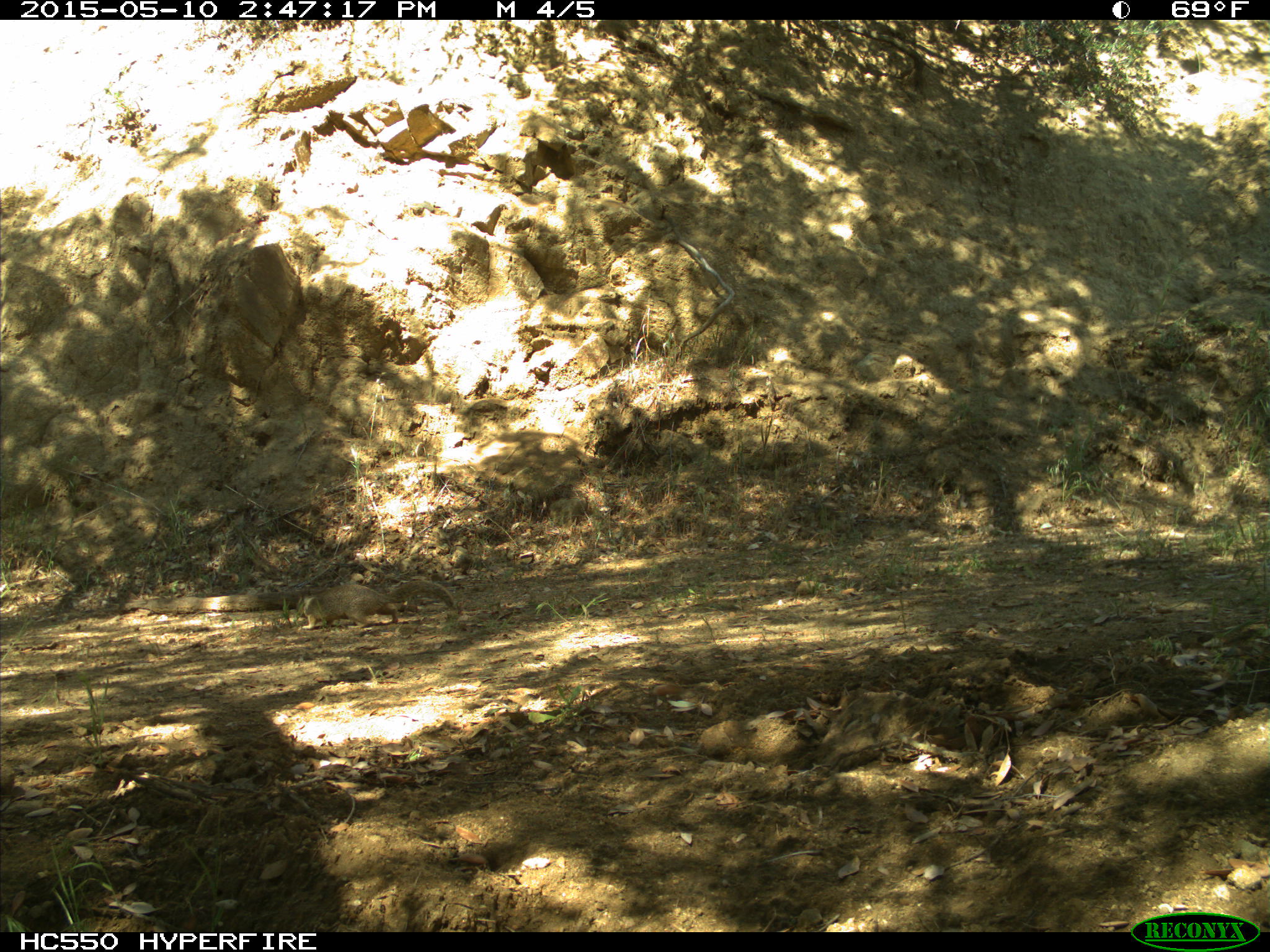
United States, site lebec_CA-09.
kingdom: Animalia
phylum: Chordata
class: Mammalia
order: Rodentia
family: Sciuridae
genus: Otospermophilus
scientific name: Otospermophilus beecheyi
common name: california ground squirrel